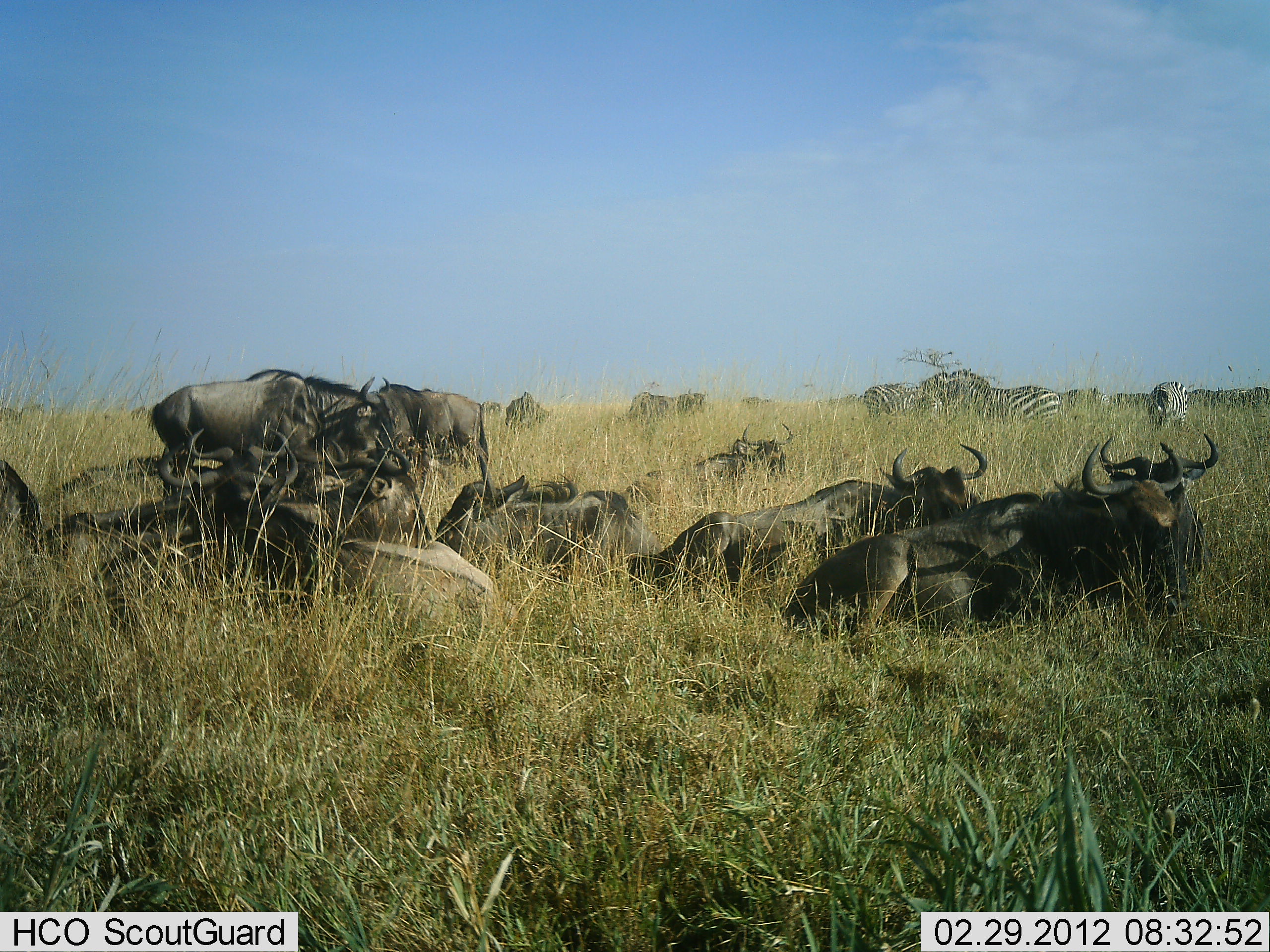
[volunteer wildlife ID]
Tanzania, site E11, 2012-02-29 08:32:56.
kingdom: Animalia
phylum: Chordata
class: Mammalia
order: Artiodactyla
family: Bovidae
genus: Connochaetes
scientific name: Connochaetes taurinus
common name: blue wildebeest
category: wildebeest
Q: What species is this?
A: Wildebeest (blue wildebeest) (Connochaetes taurinus).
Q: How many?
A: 11-50.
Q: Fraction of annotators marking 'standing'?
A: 67%.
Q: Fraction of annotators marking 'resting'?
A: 96%.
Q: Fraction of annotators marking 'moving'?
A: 8%.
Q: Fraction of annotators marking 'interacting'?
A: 4%.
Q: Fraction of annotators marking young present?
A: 0%.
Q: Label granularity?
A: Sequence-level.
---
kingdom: Animalia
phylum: Chordata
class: Mammalia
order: Perissodactyla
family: Equidae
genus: Equus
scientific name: Equus quagga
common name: plains zebra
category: zebra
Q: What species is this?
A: Zebra (plains zebra) (Equus quagga).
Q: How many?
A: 4.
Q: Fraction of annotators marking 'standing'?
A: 81%.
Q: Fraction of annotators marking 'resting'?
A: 10%.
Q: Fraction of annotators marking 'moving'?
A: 0%.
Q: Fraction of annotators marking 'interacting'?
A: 5%.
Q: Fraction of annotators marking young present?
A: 0%.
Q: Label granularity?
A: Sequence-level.